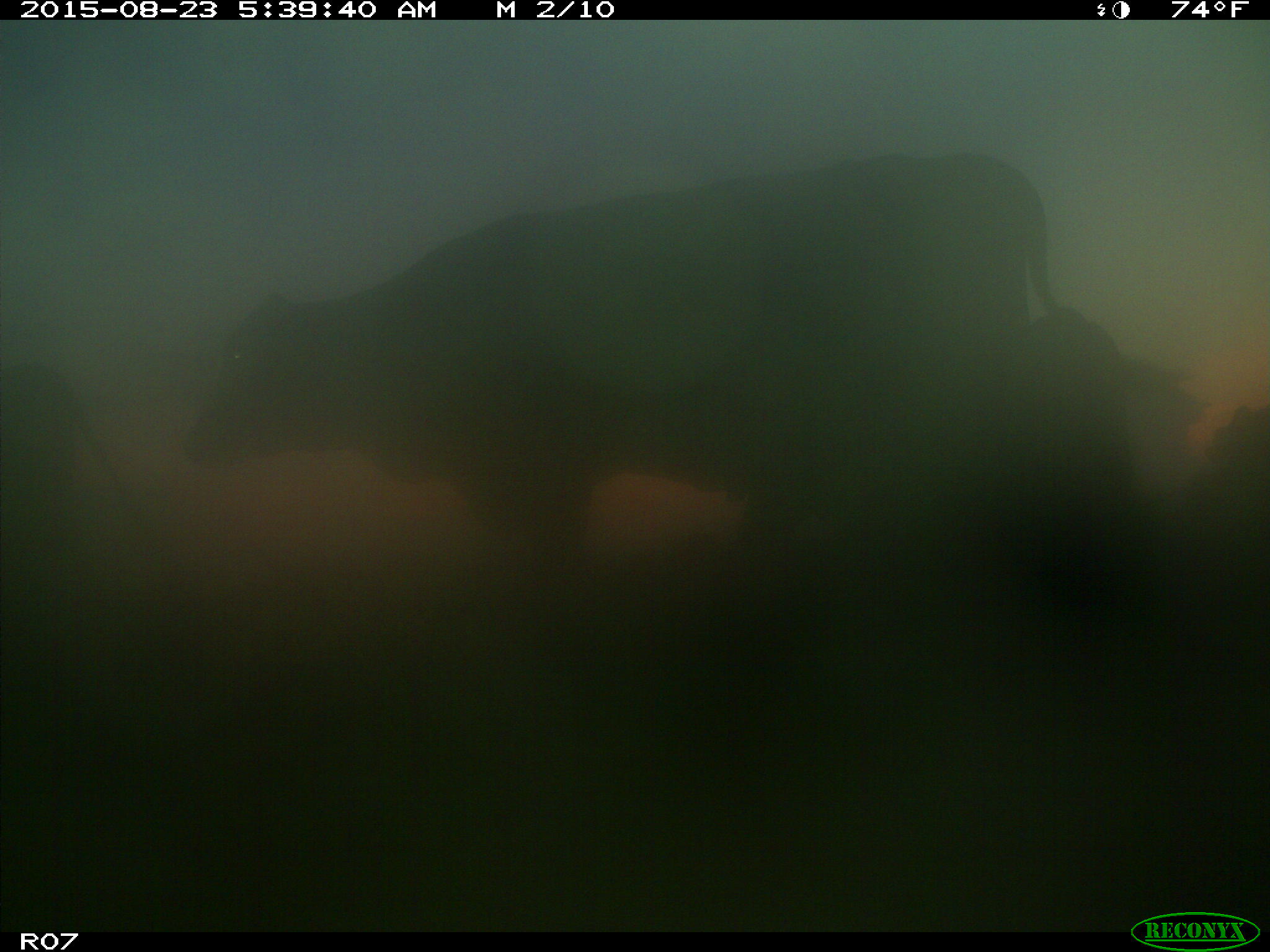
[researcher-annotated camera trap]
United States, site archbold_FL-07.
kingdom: Animalia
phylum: Chordata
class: Mammalia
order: Artiodactyla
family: Bovidae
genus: Bos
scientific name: Bos taurus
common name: domestic cow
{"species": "Bos taurus (domestic cow)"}